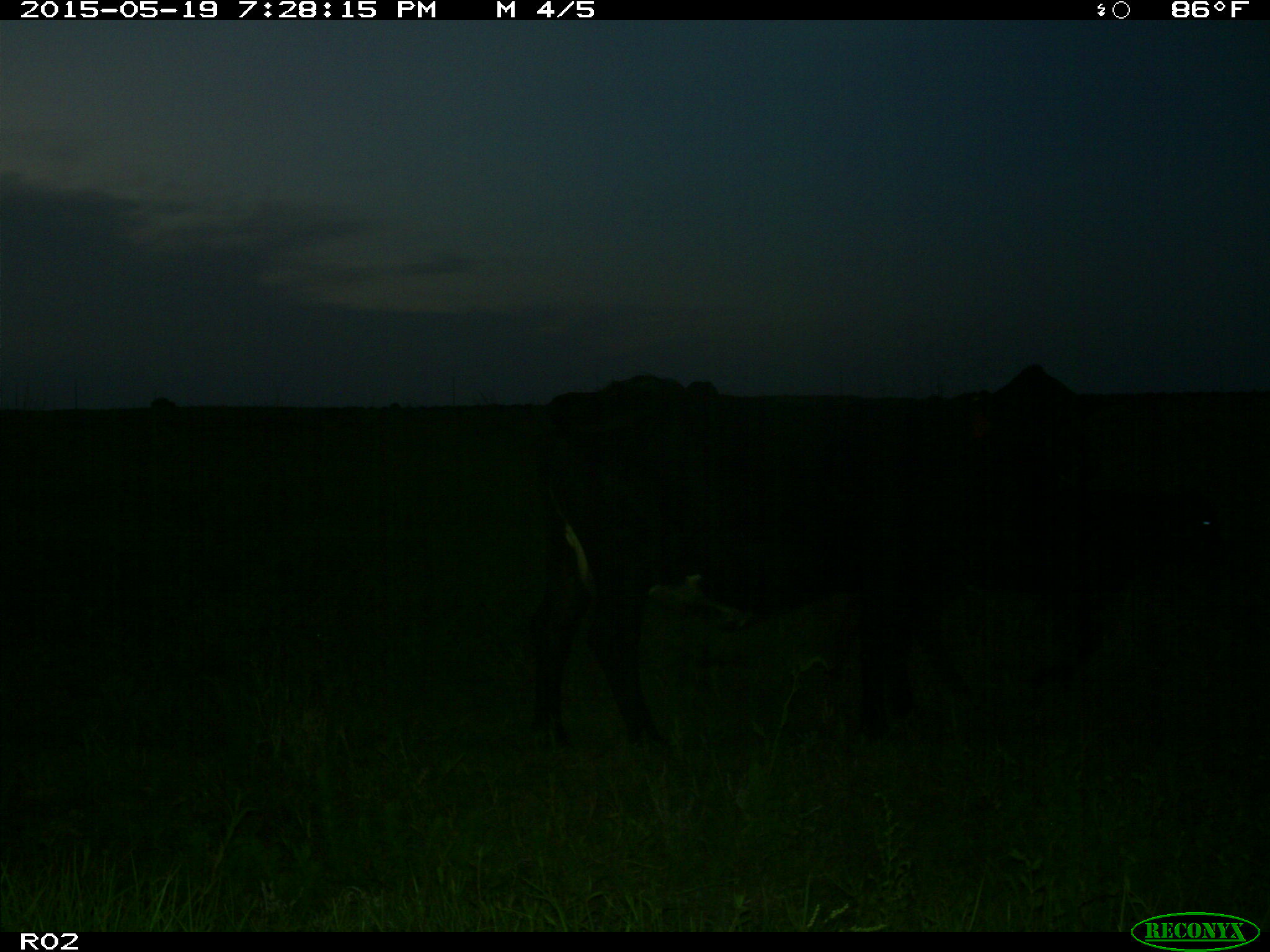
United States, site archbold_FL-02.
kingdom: Animalia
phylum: Chordata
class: Mammalia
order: Artiodactyla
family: Bovidae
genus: Bos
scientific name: Bos taurus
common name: domestic cow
Bos taurus (domestic cow).